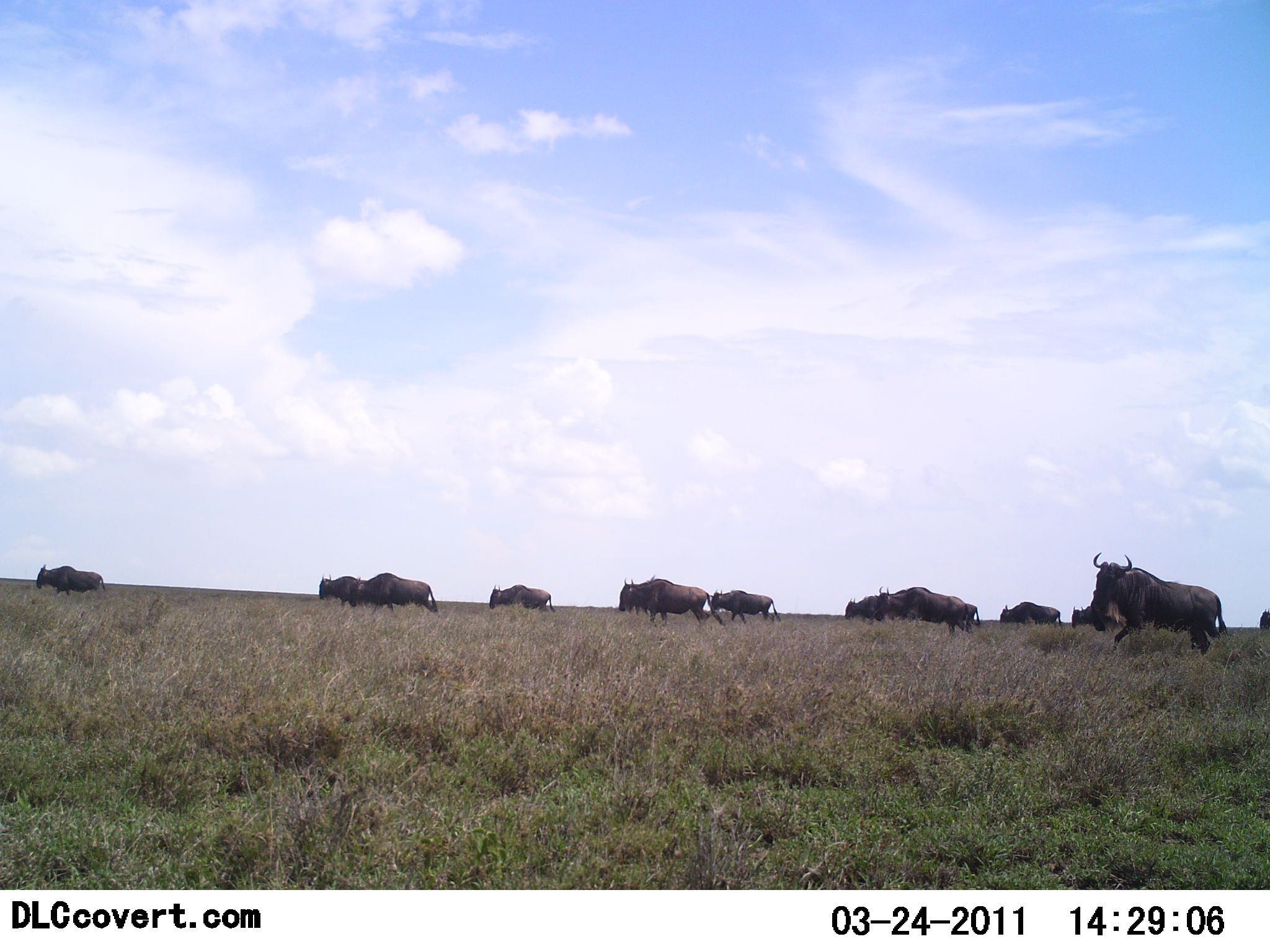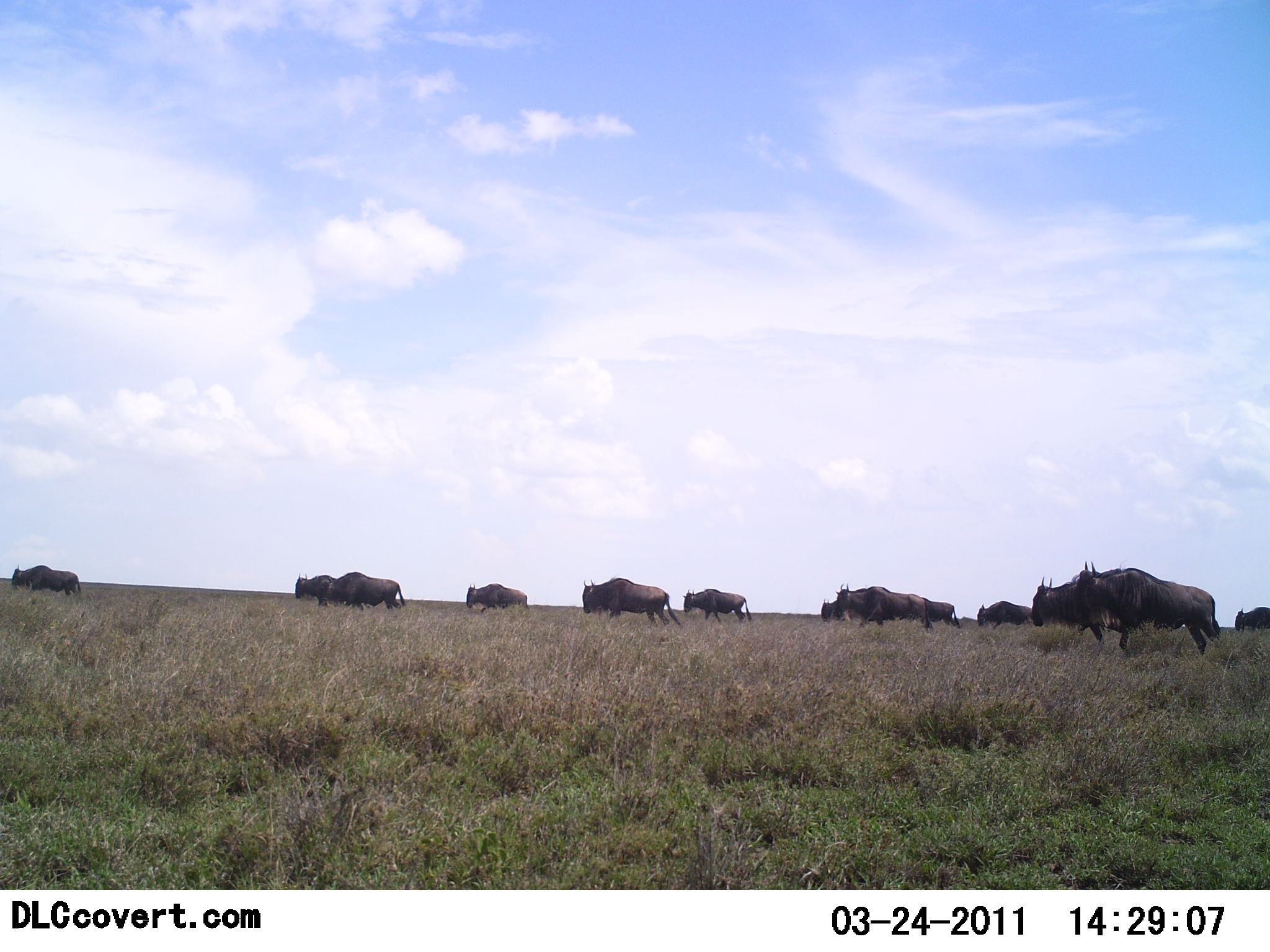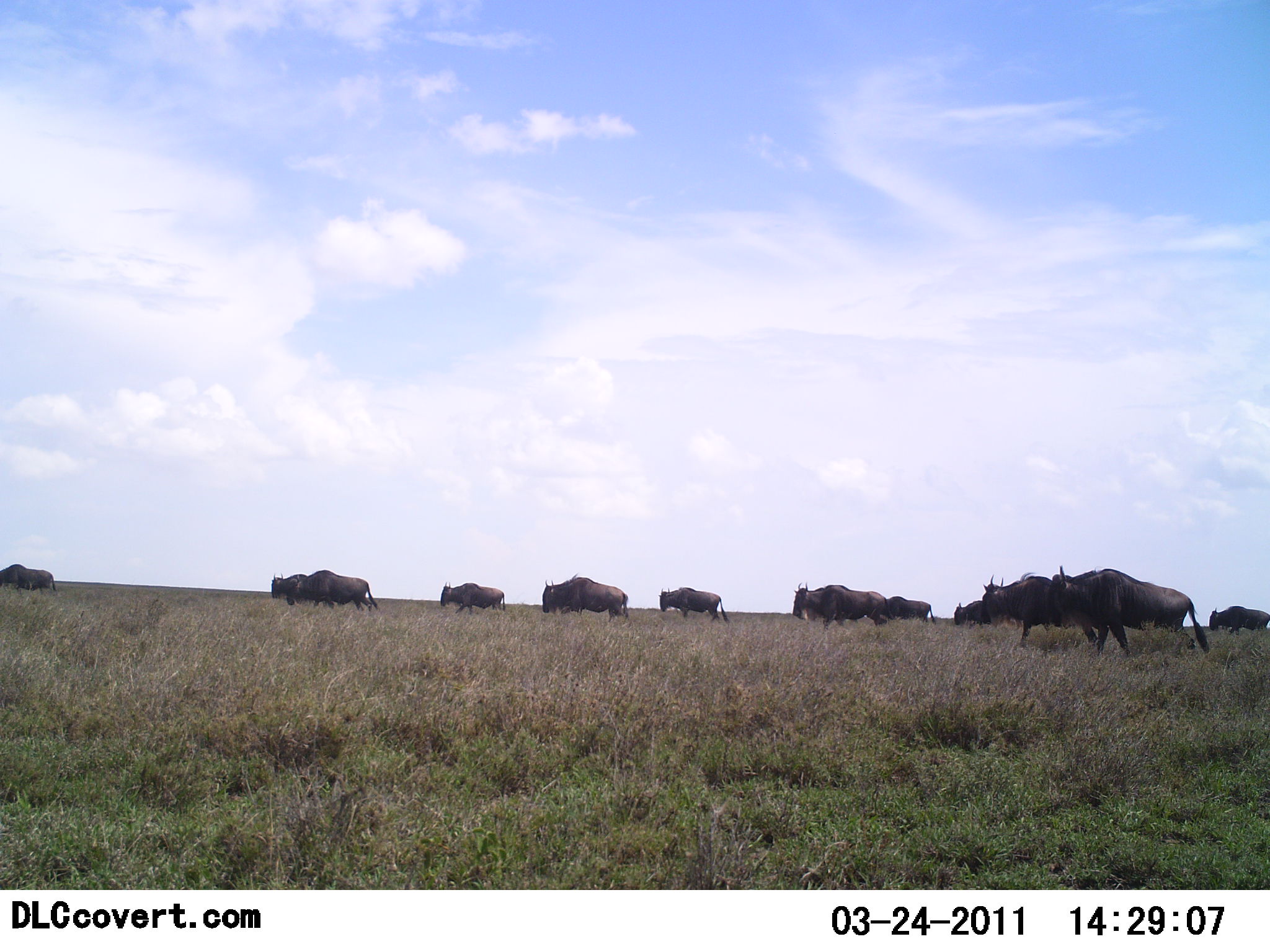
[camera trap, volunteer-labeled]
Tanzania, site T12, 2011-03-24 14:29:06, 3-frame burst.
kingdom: Animalia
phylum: Chordata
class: Mammalia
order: Artiodactyla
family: Bovidae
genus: Connochaetes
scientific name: Connochaetes taurinus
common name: blue wildebeest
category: wildebeest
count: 11-50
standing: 0%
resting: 0%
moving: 92%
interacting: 8%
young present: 0%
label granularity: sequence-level